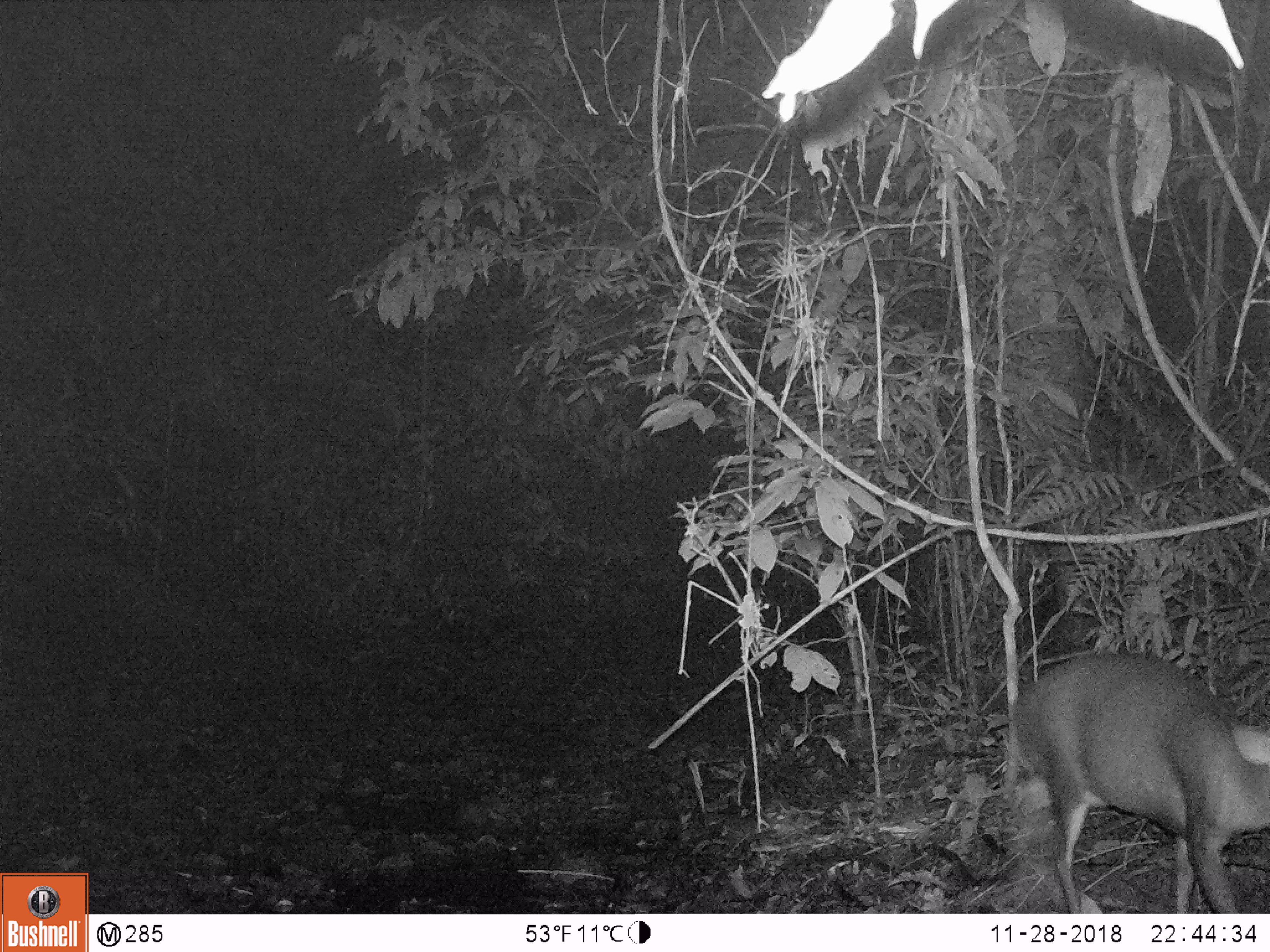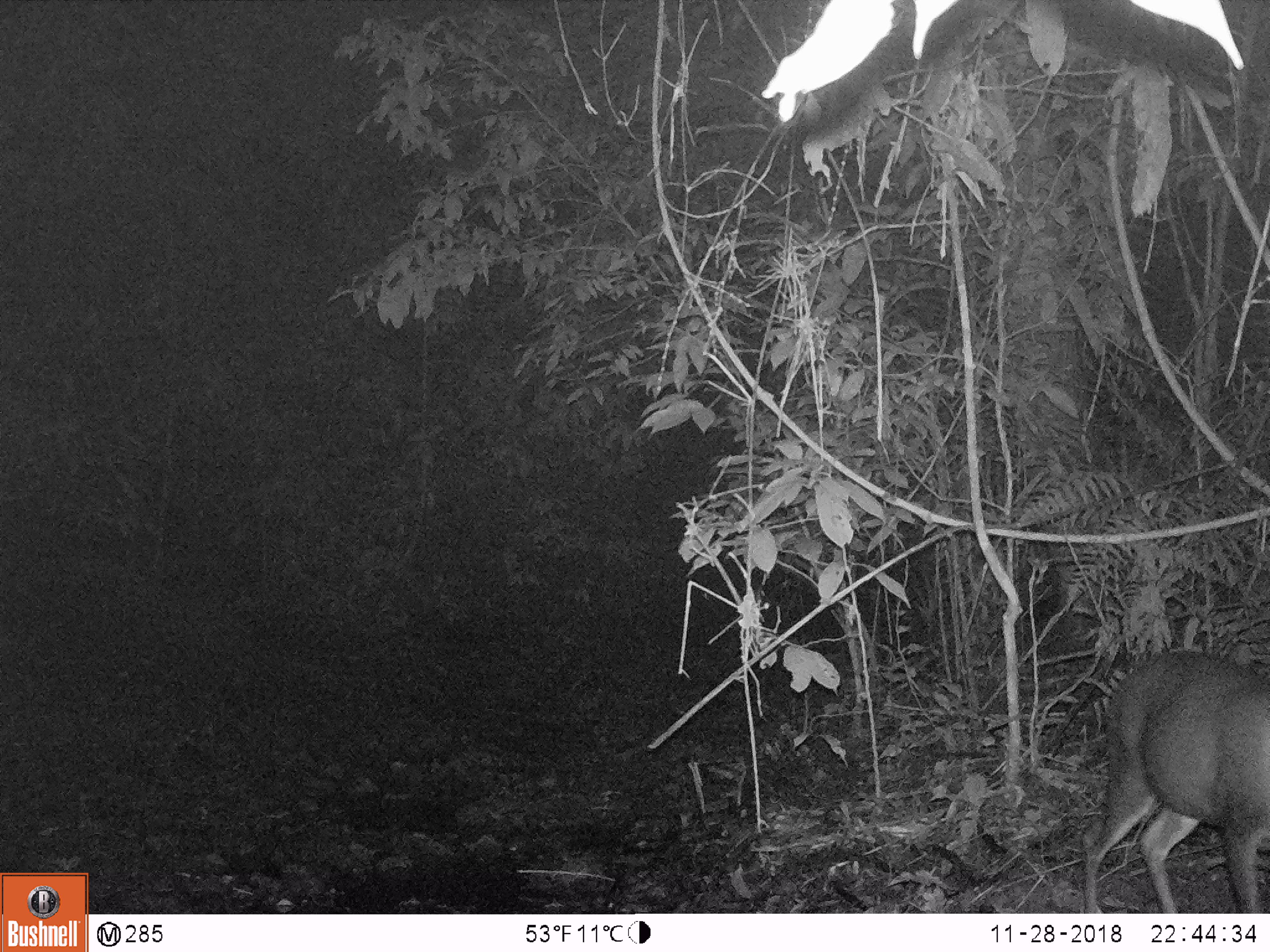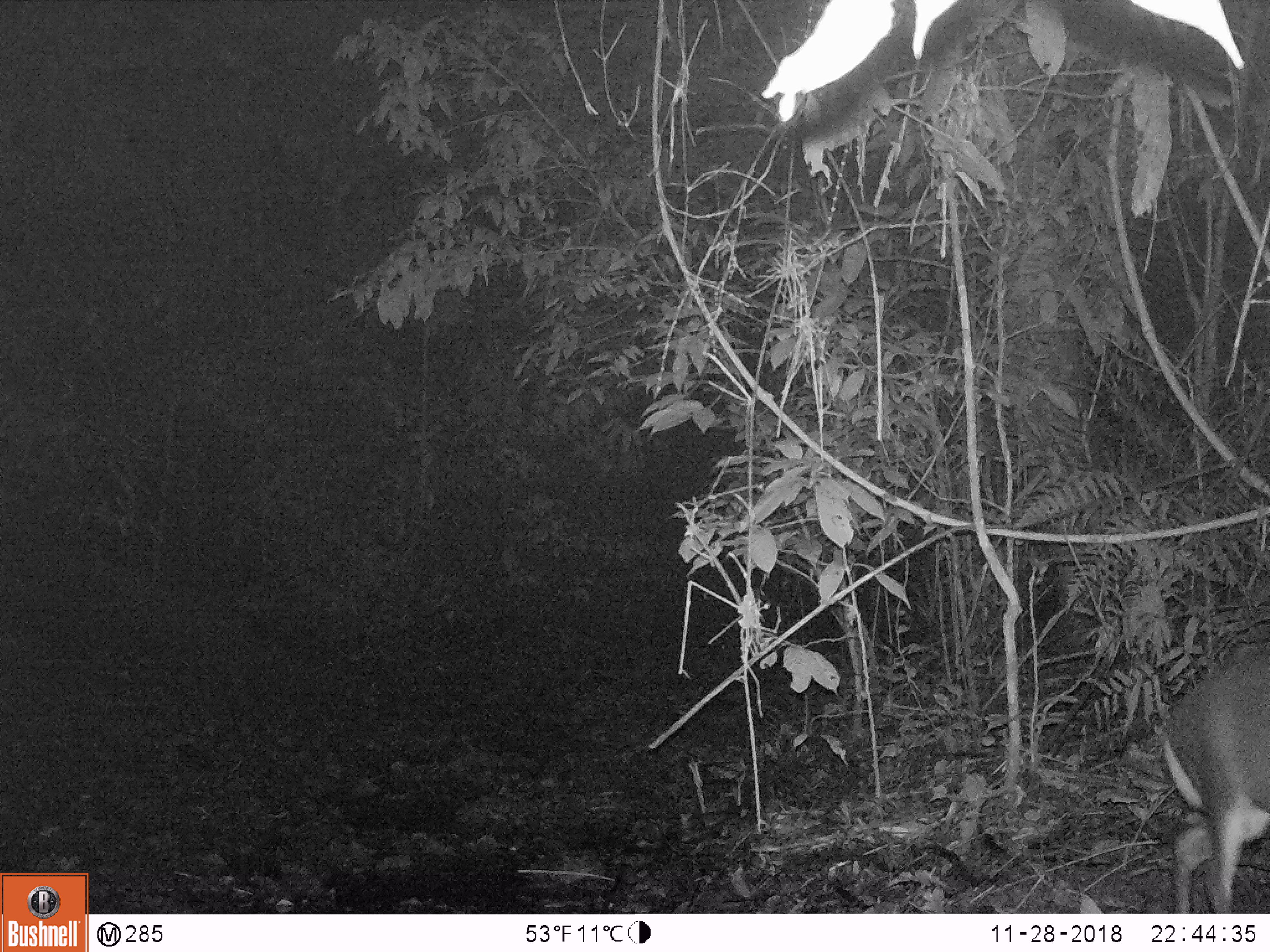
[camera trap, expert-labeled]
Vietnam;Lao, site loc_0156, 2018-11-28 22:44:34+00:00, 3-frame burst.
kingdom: Animalia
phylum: Chordata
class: Mammalia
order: Artiodactyla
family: Cervidae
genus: Muntiacus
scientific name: Muntiacus rooseveltorum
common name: roosevelt's muntjac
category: roosevelts muntjac group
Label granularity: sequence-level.